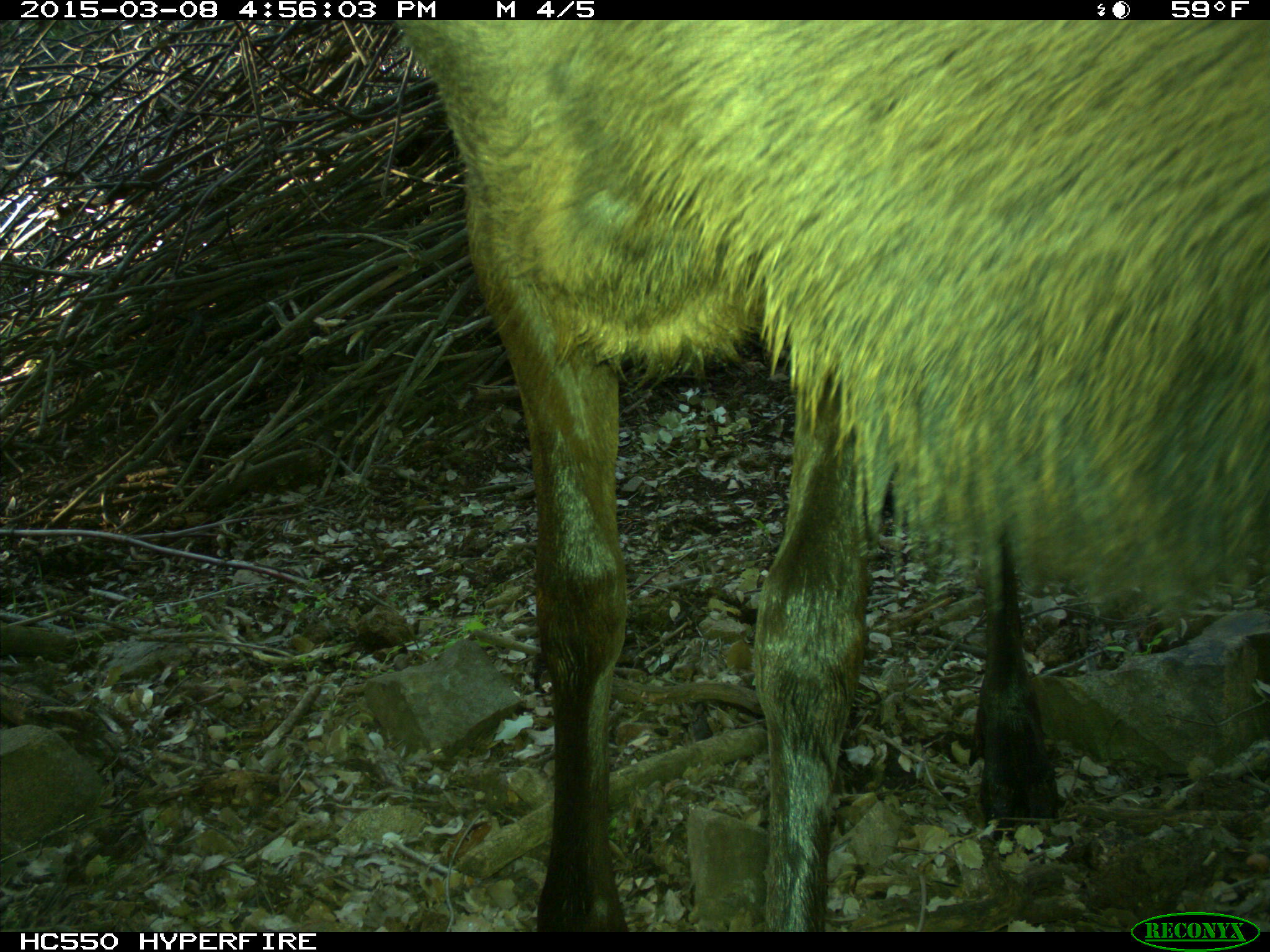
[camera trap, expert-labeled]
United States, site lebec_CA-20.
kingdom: Animalia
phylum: Chordata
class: Mammalia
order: Artiodactyla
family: Cervidae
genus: Cervus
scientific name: Cervus canadensis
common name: elk